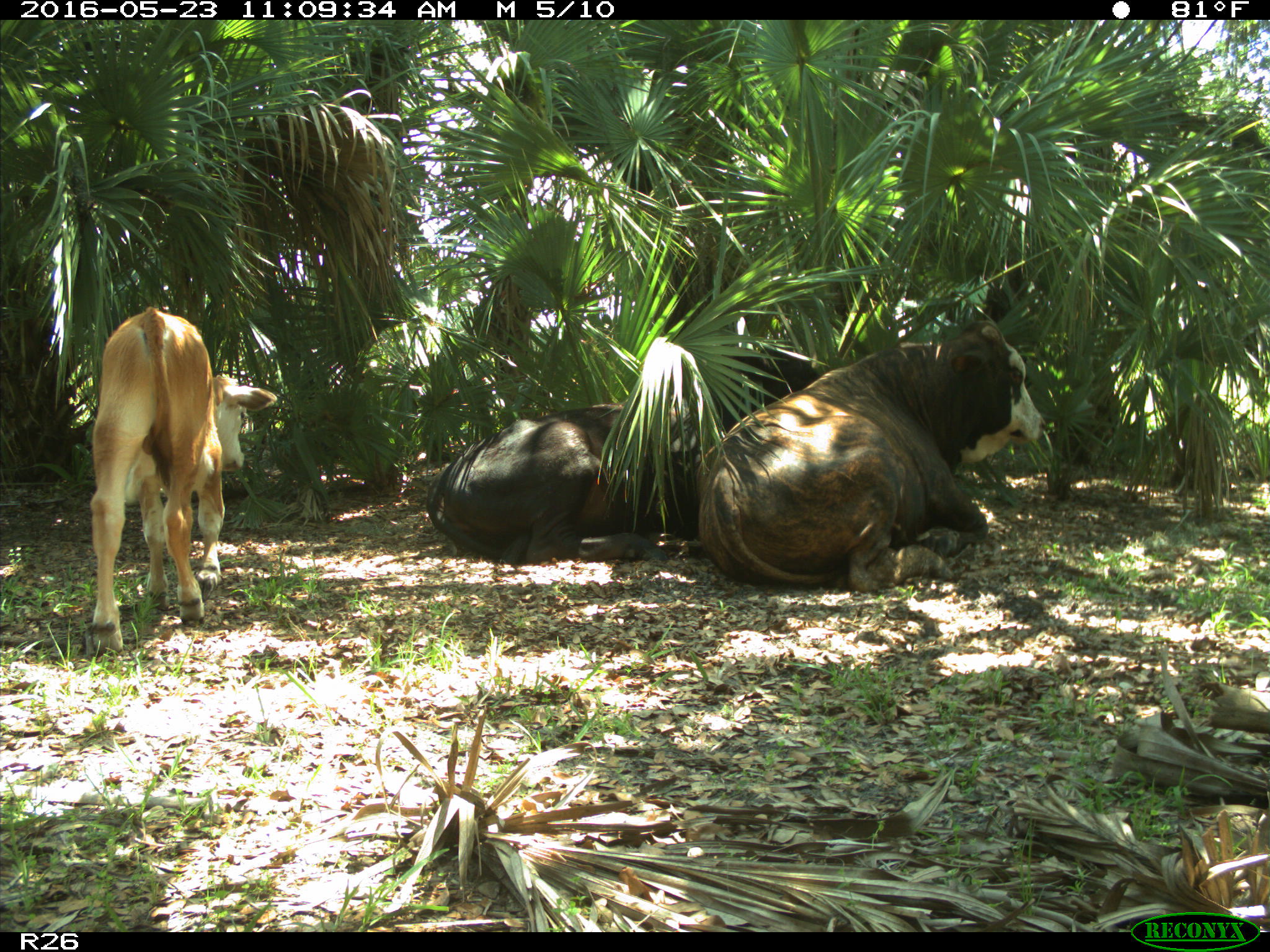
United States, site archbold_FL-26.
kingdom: Animalia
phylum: Chordata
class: Mammalia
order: Artiodactyla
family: Bovidae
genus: Bos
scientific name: Bos taurus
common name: domestic cow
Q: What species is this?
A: Bos taurus (domestic cow).